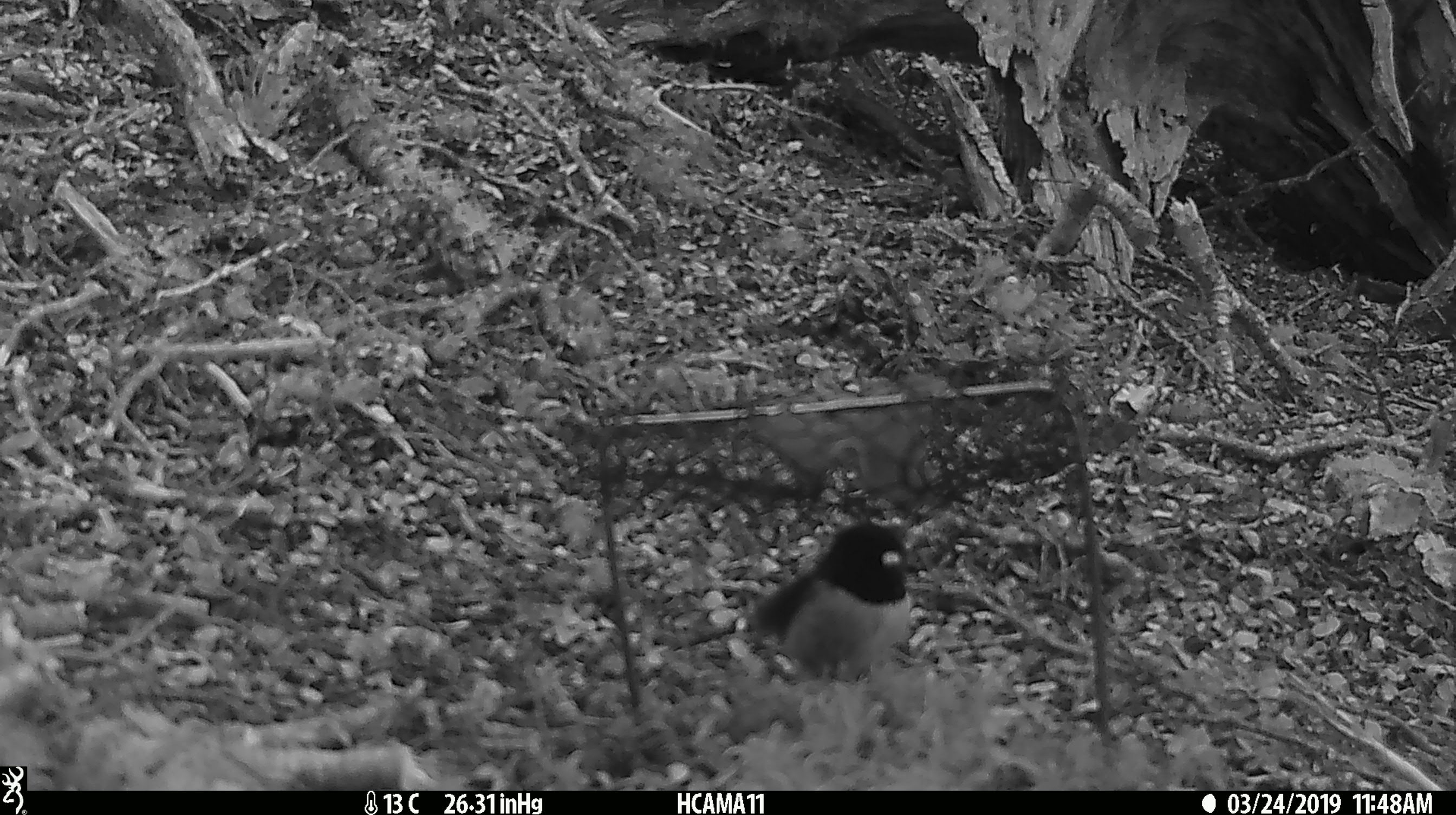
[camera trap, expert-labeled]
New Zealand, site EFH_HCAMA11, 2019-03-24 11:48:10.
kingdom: Animalia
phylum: Chordata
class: Aves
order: Passeriformes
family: Petroicidae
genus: Petroica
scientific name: Petroica macrocephala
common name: tomtit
Tomtit (Petroica macrocephala).